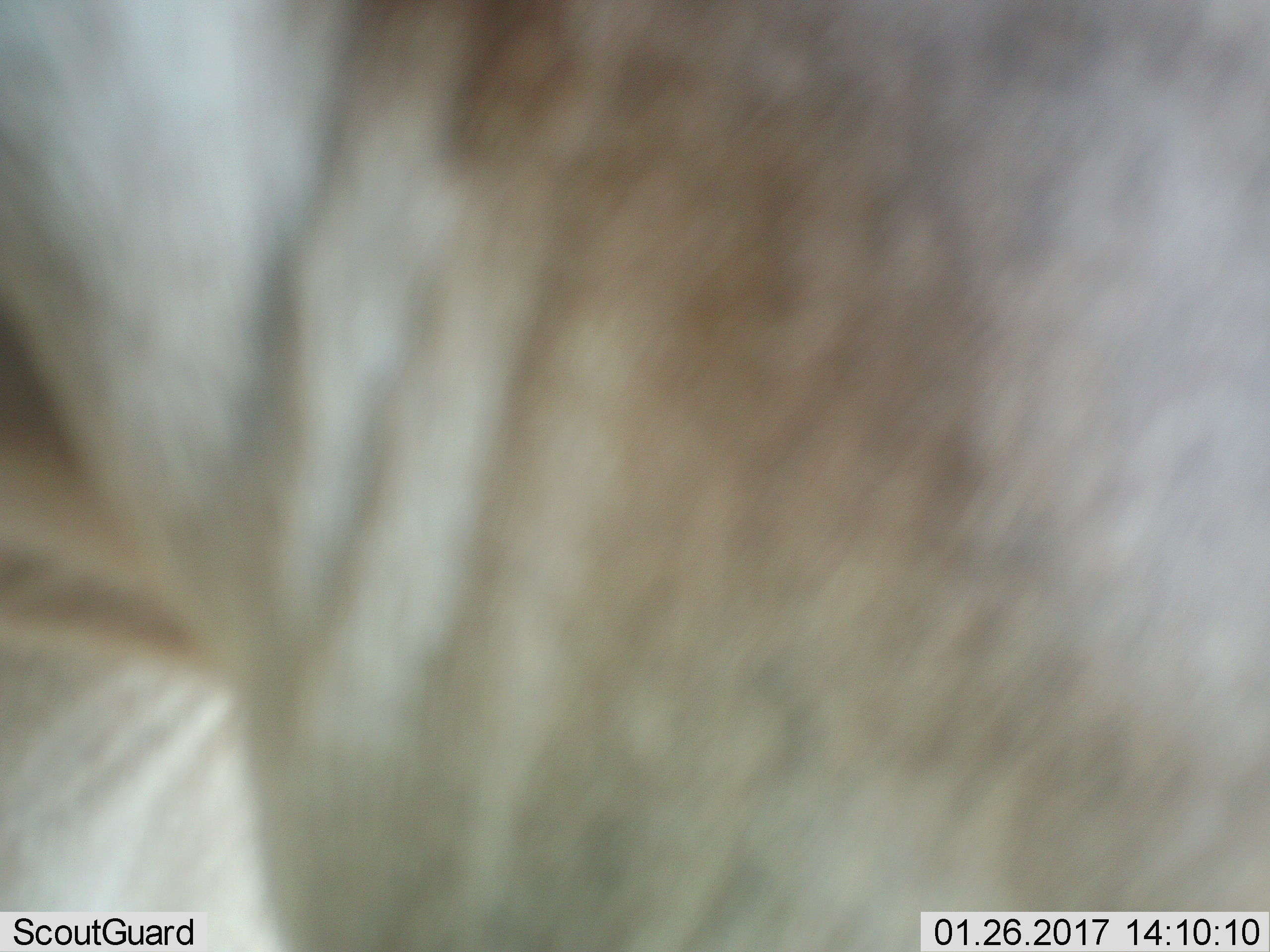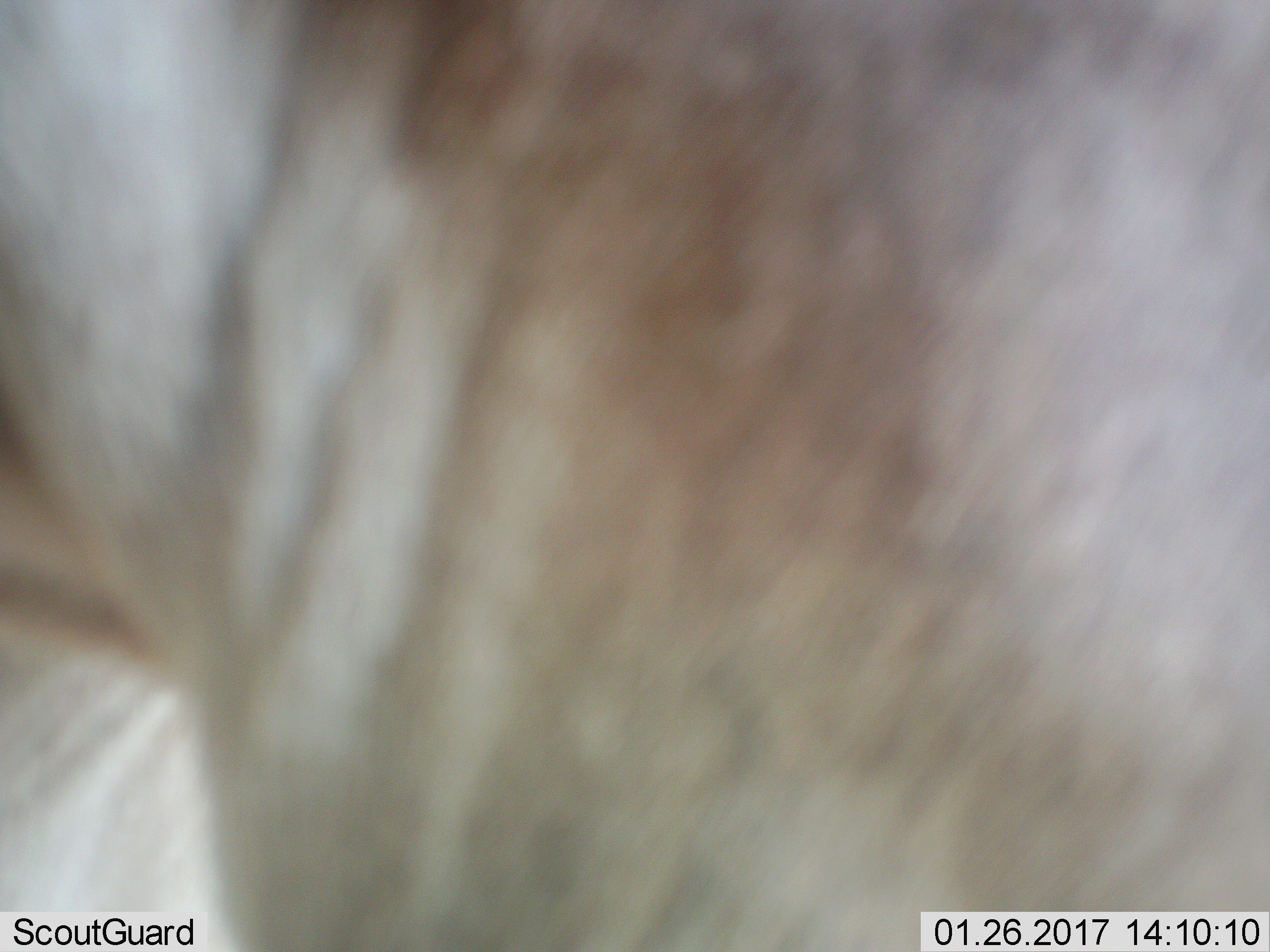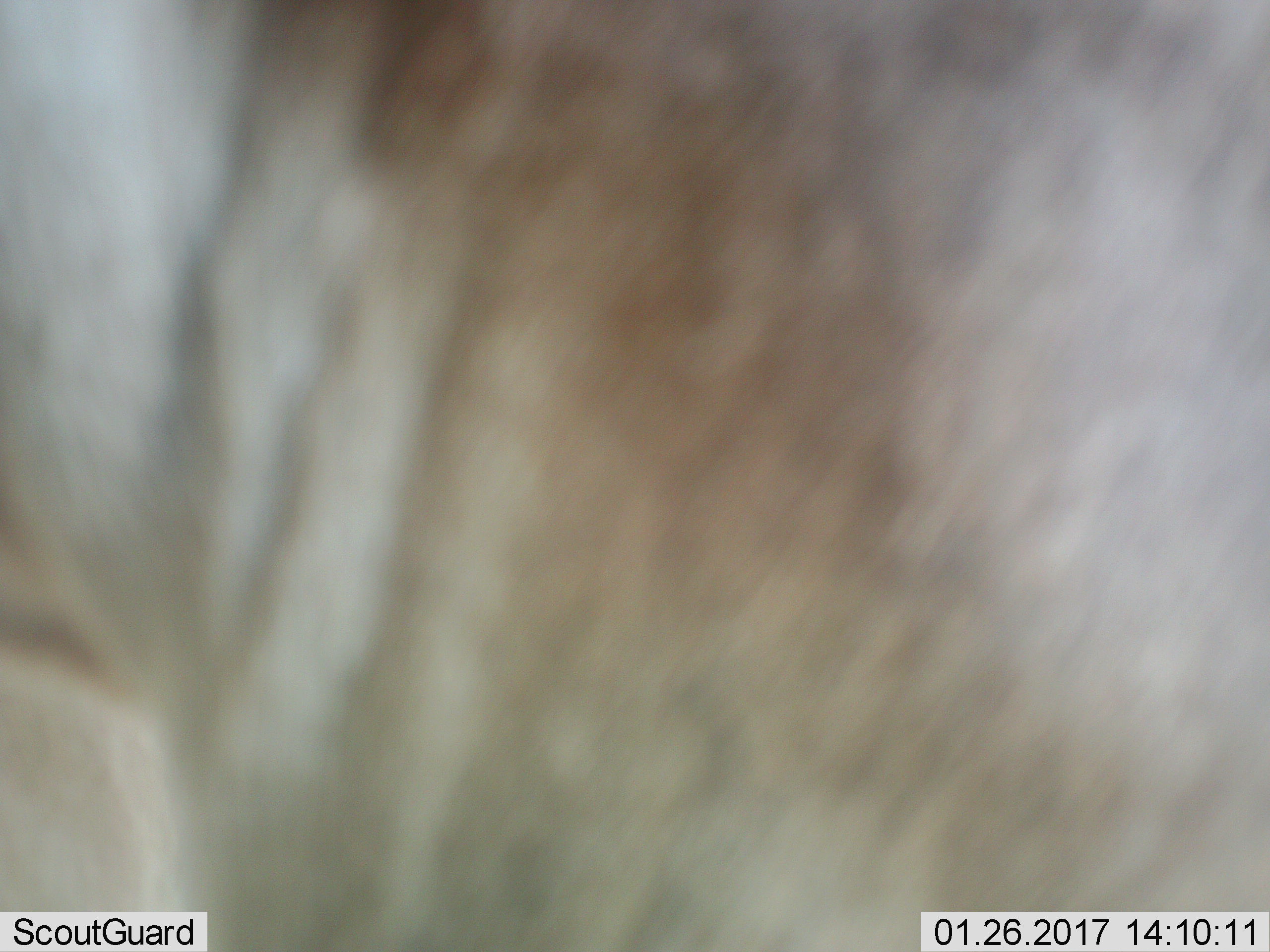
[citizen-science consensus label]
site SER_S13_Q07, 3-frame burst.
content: unidentified animal